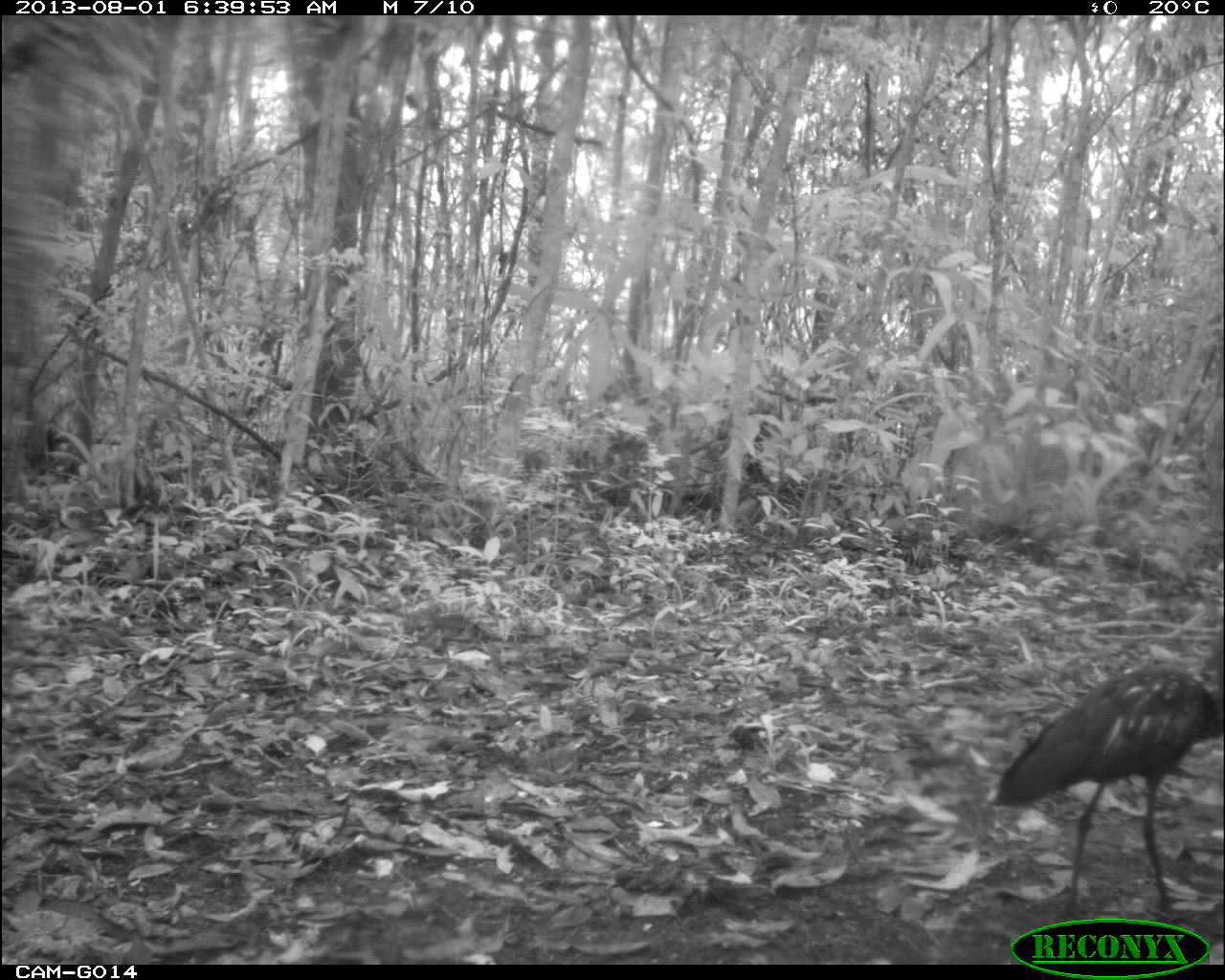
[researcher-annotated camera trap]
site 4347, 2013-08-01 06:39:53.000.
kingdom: Animalia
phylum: Chordata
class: Aves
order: Pelecaniformes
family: Ardeidae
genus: Tigrisoma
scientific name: Tigrisoma mexicanum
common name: bare-throated tiger-heron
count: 1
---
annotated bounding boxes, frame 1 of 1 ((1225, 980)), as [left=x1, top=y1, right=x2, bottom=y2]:
tigrisoma mexicanum: [left=989, top=668, right=1225, bottom=922]